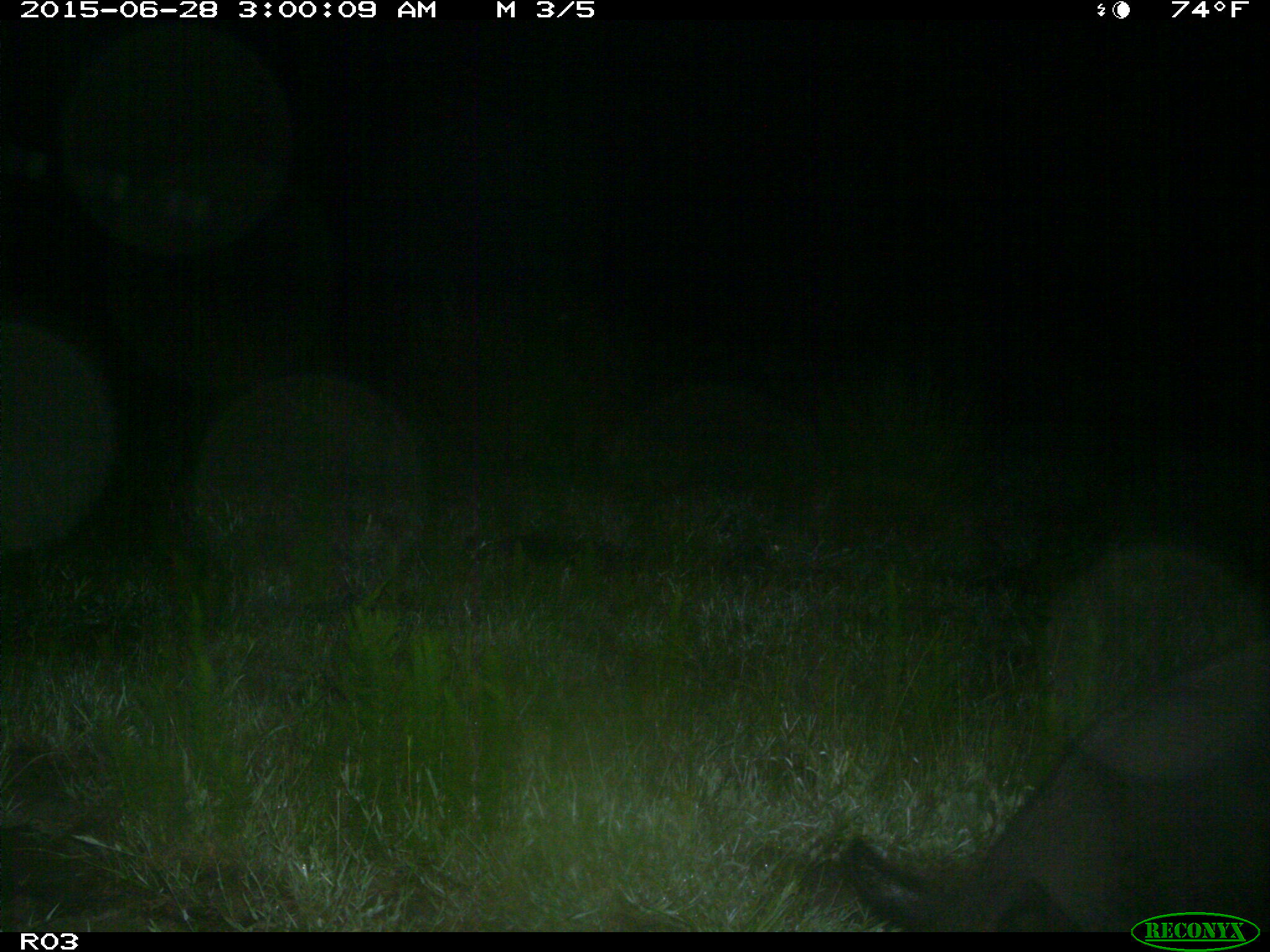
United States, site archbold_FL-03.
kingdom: Animalia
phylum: Chordata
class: Mammalia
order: Artiodactyla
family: Suidae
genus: Sus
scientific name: Sus scrofa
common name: wild boar